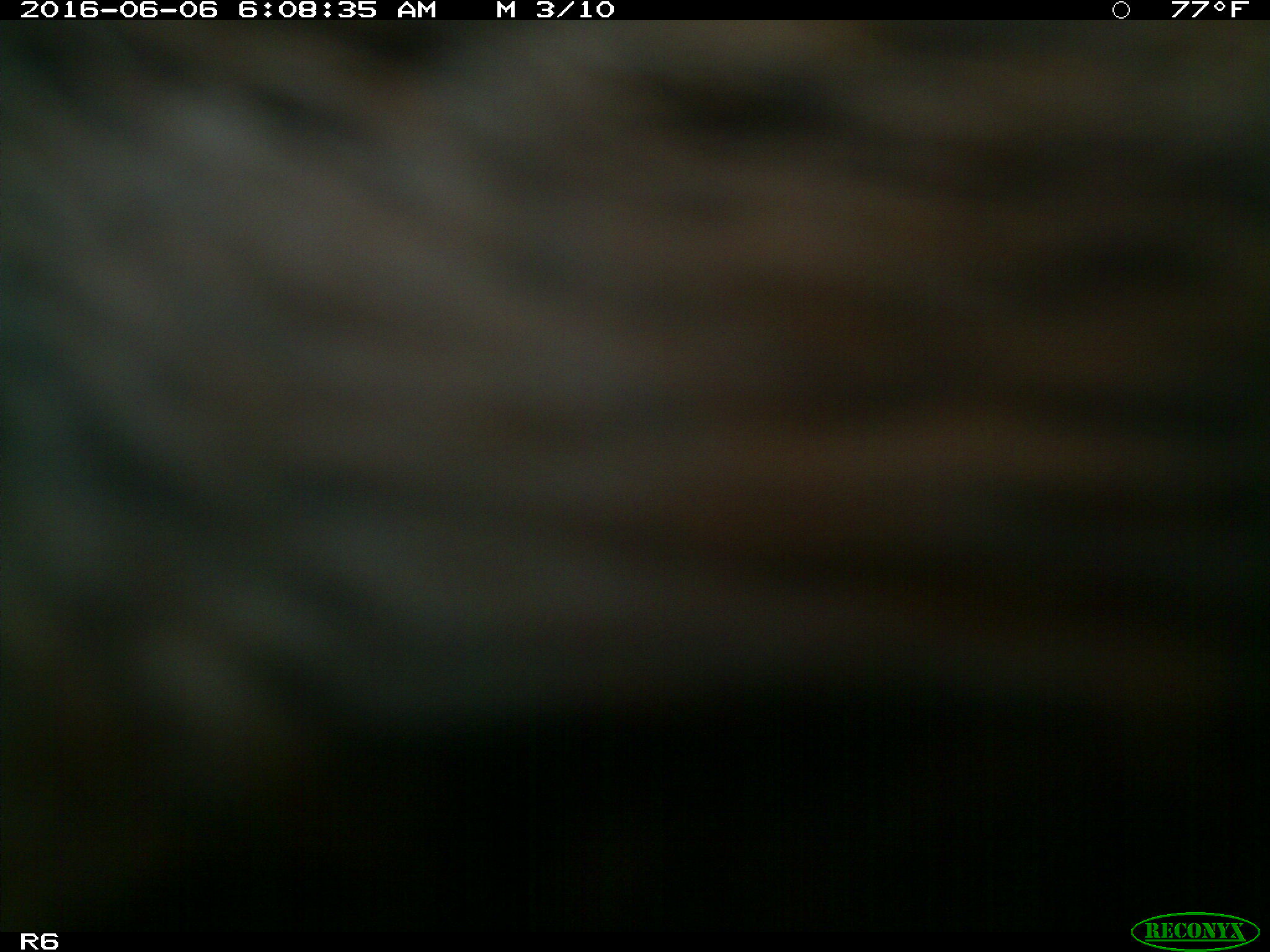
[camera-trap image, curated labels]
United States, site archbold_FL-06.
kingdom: Animalia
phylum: Chordata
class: Mammalia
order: Artiodactyla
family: Bovidae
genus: Bos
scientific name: Bos taurus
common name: domestic cow